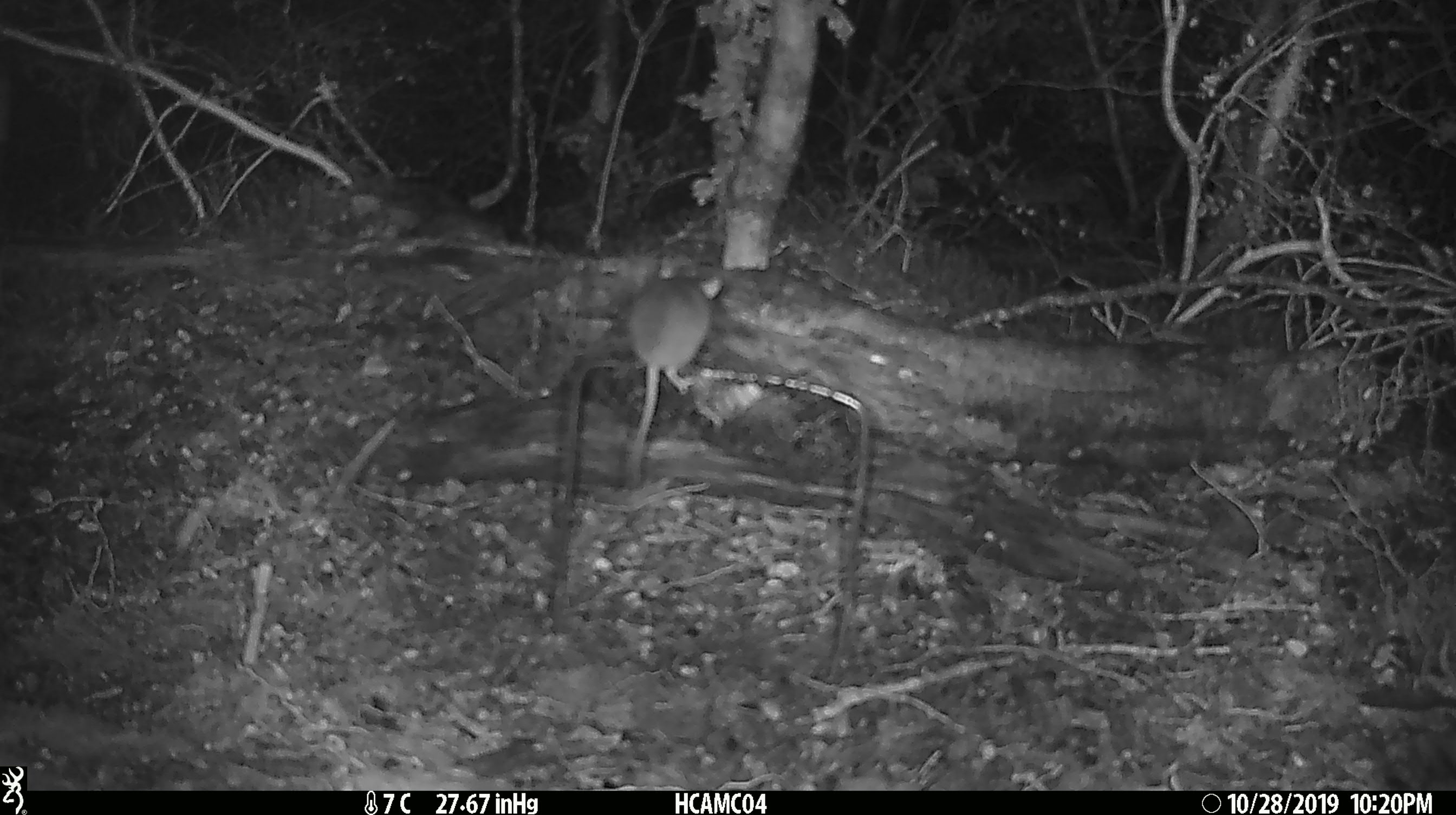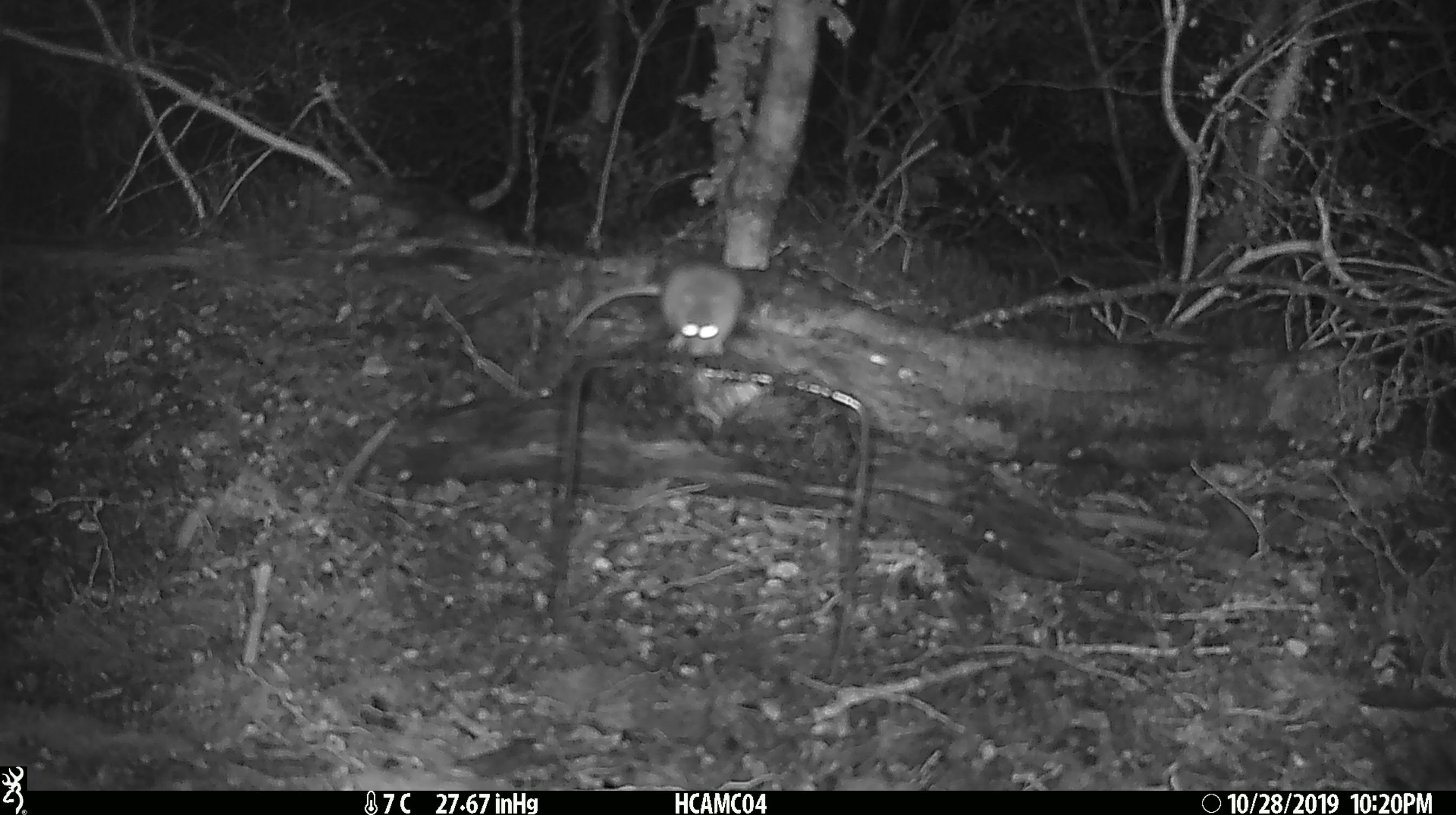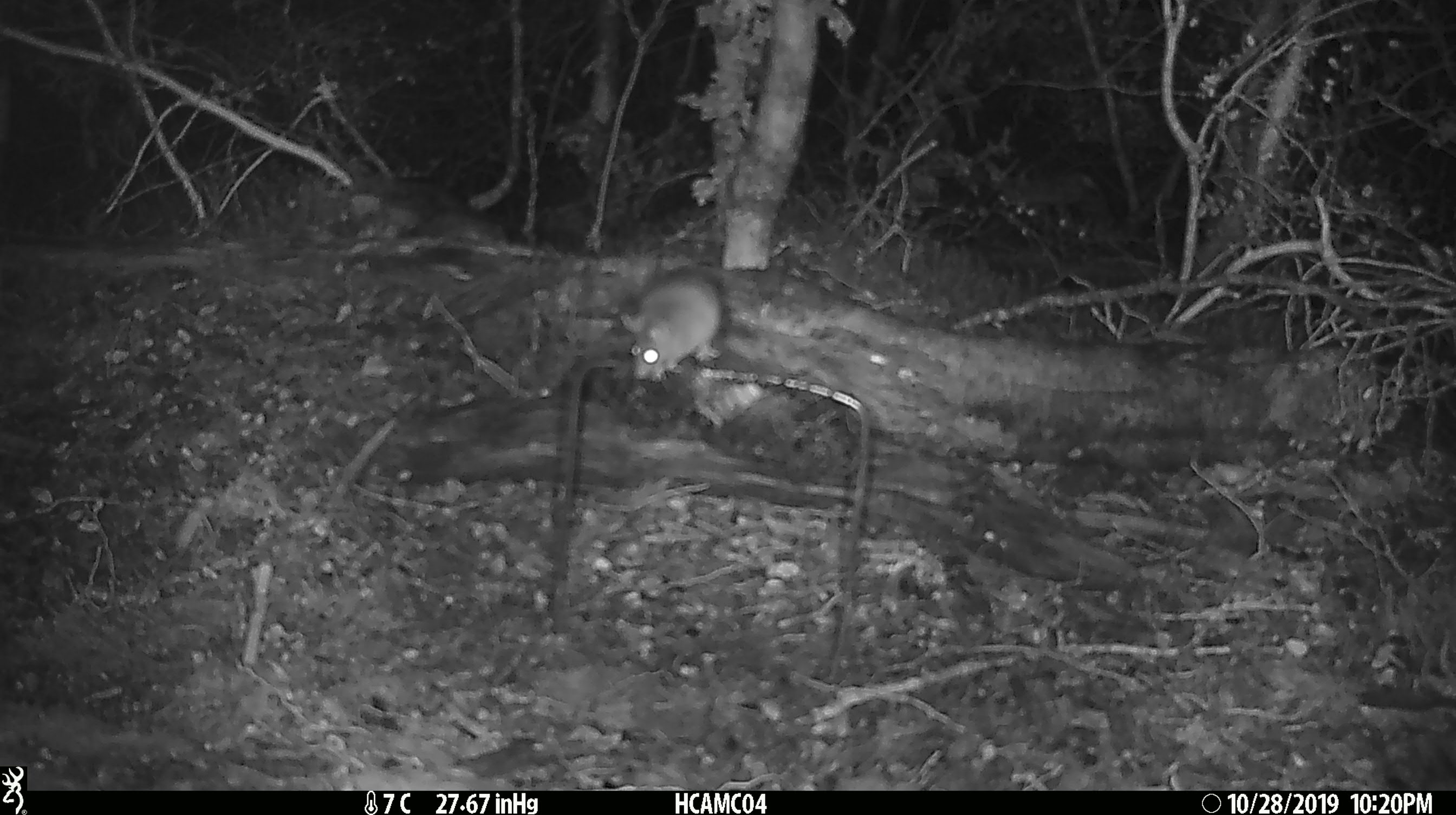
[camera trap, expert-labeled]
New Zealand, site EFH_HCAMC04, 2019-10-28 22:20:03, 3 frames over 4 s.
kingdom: Animalia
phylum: Chordata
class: Mammalia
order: Rodentia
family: Muridae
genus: Mus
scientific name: Mus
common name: mouse